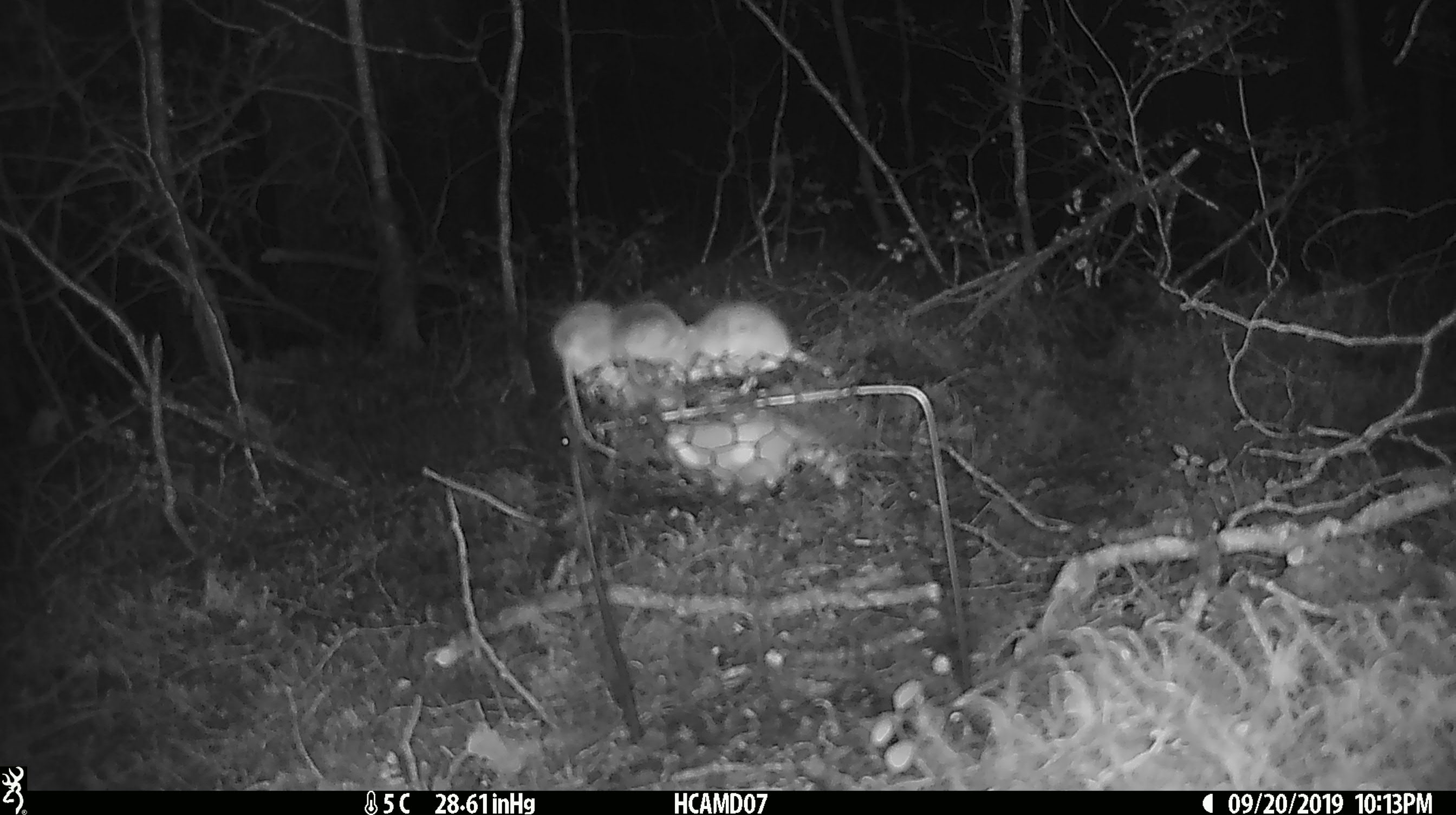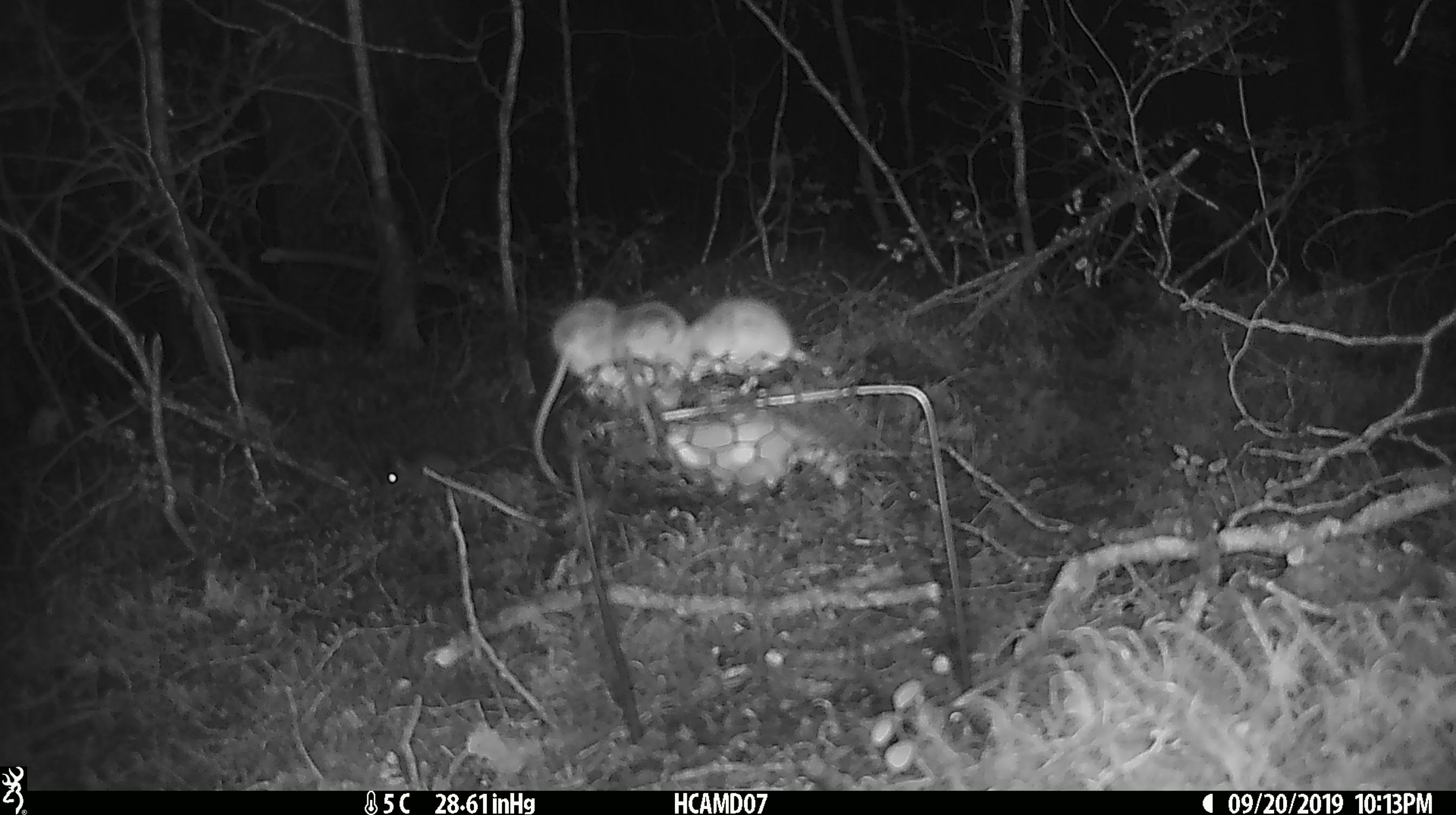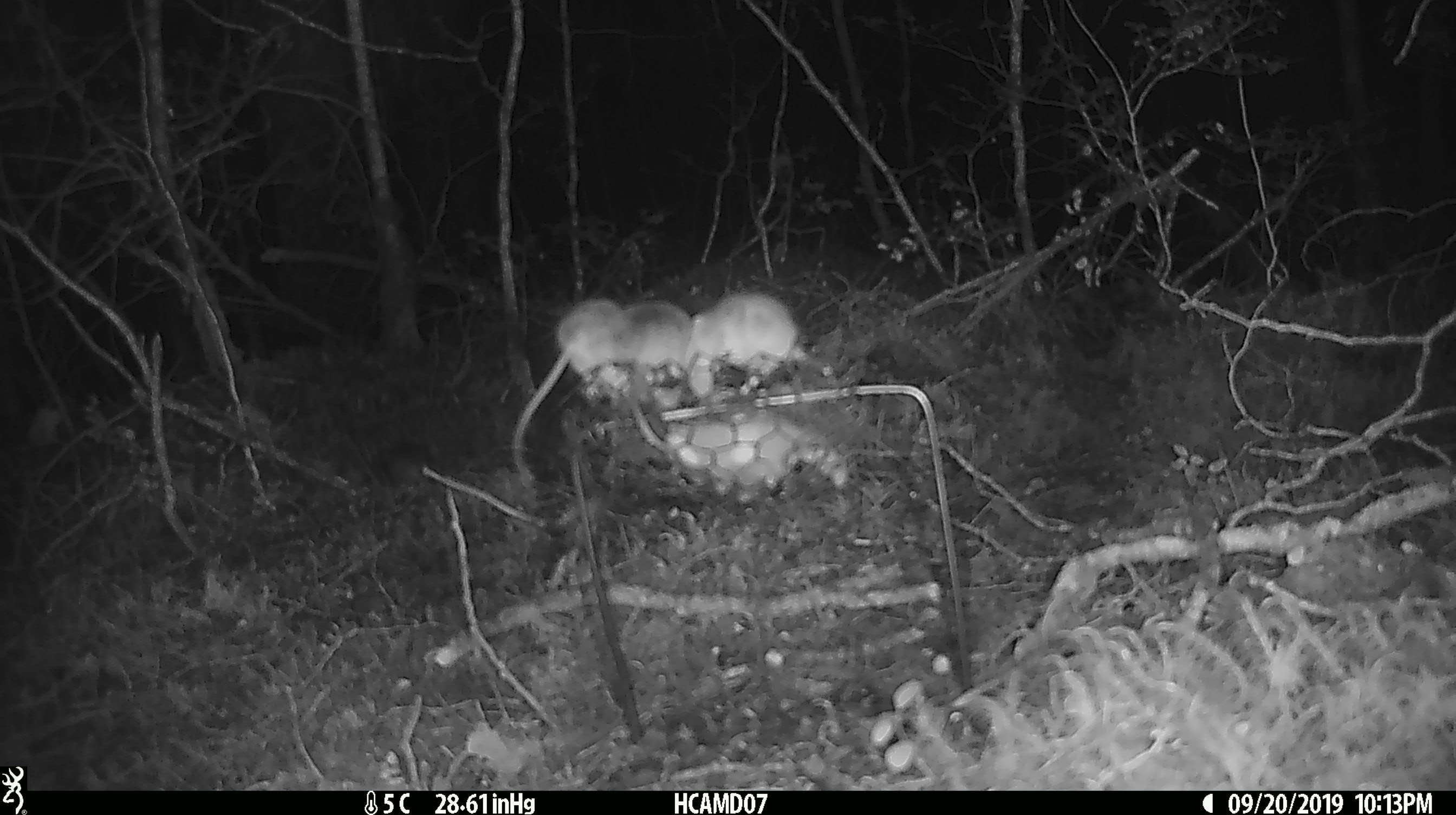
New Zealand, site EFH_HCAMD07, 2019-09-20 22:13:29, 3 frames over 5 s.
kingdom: Animalia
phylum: Chordata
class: Mammalia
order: Rodentia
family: Muridae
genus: Mus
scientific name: Mus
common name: mouse